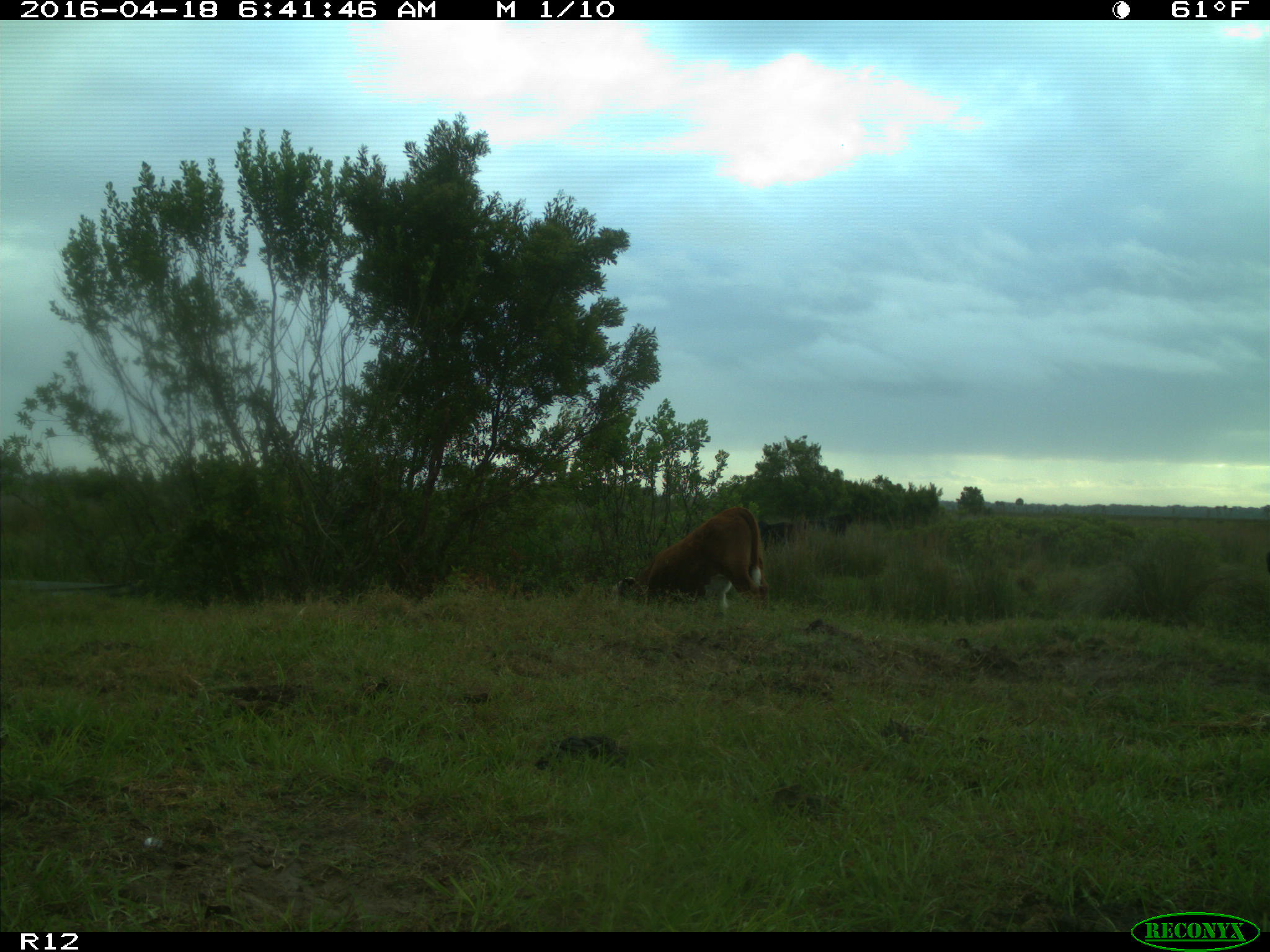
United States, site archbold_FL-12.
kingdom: Animalia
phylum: Chordata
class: Mammalia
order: Artiodactyla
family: Bovidae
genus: Bos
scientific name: Bos taurus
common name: domestic cow